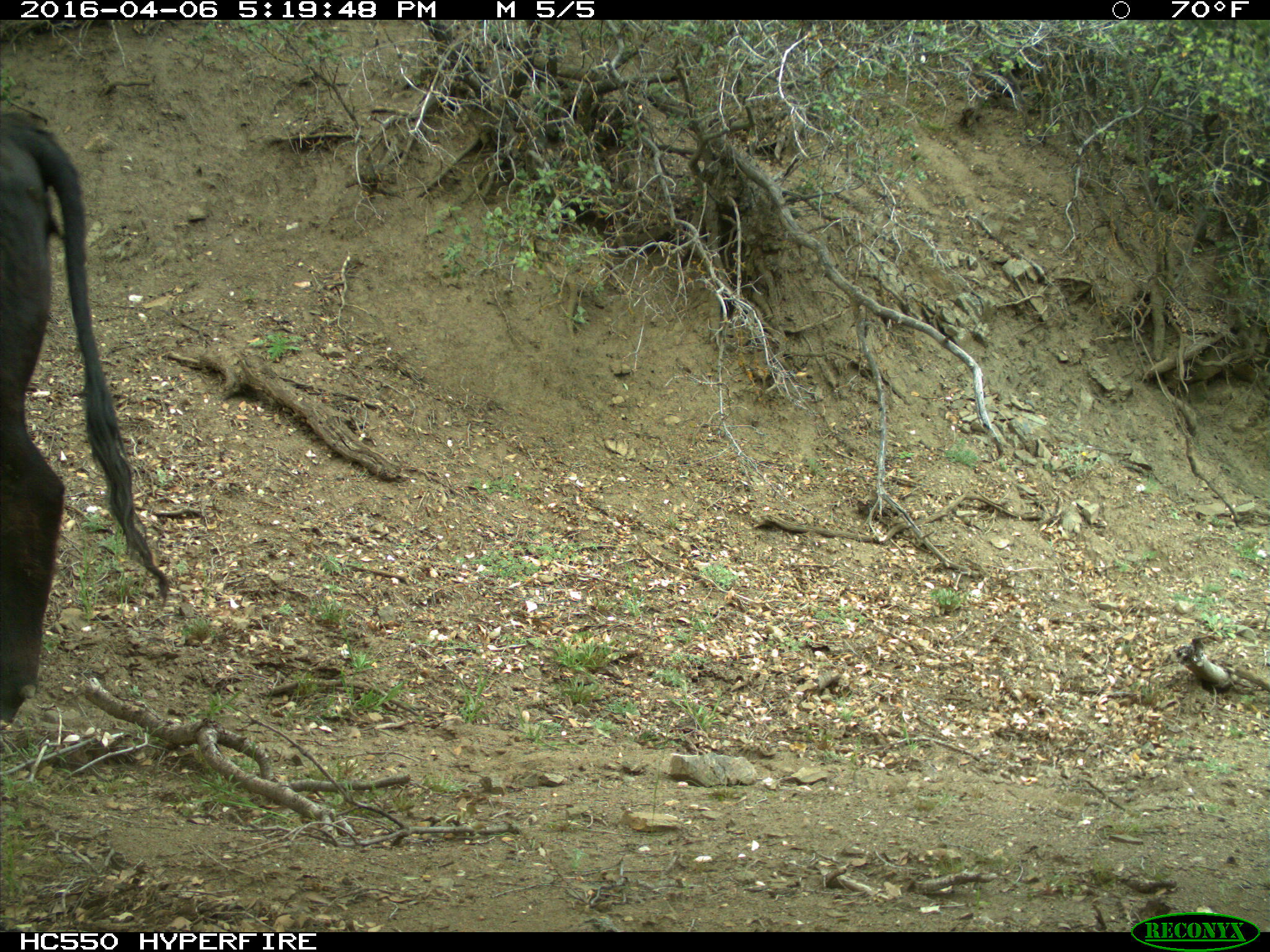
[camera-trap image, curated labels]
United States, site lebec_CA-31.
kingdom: Animalia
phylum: Chordata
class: Mammalia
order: Artiodactyla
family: Bovidae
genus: Bos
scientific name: Bos taurus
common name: domestic cow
Bos taurus (domestic cow).